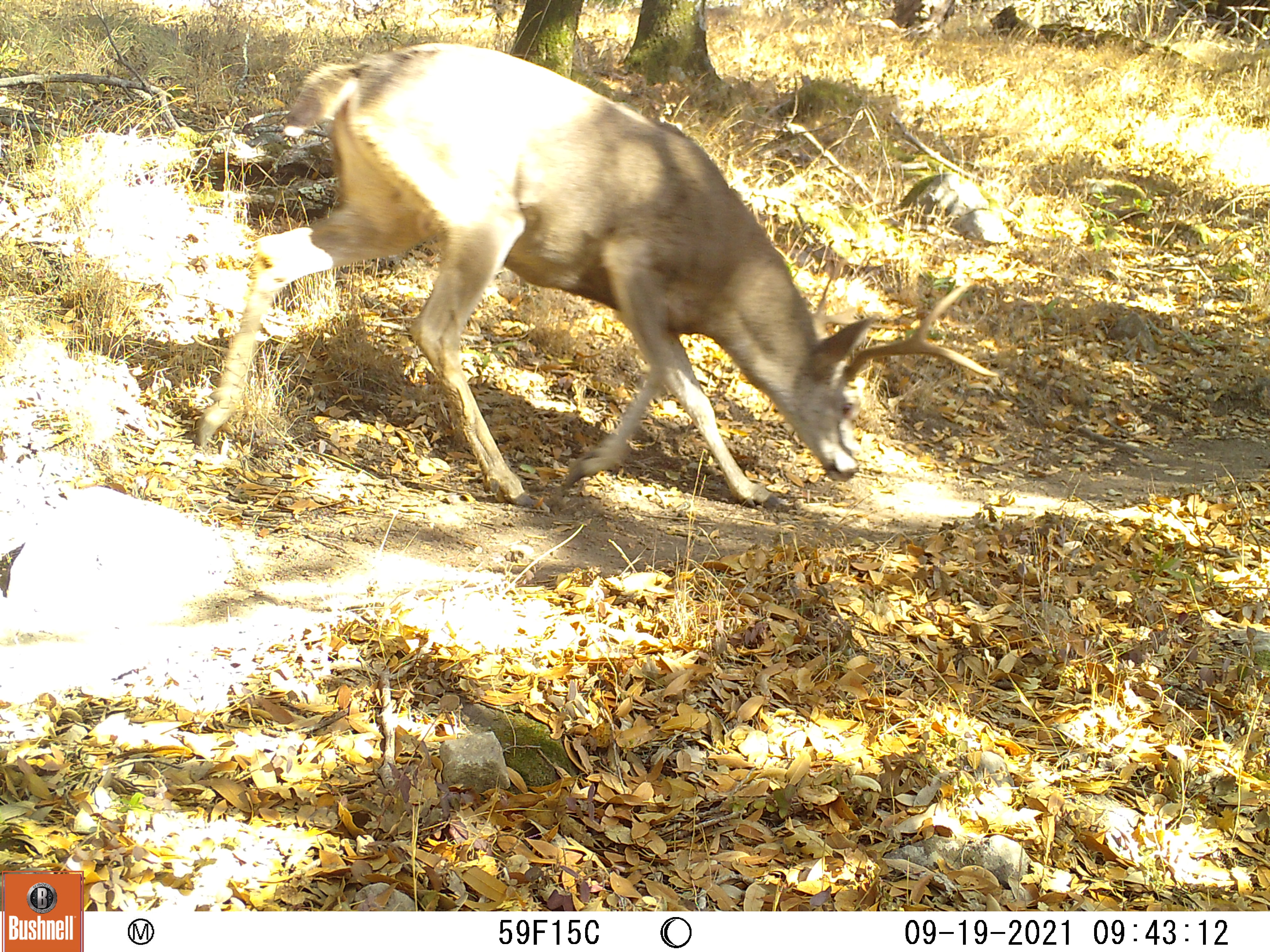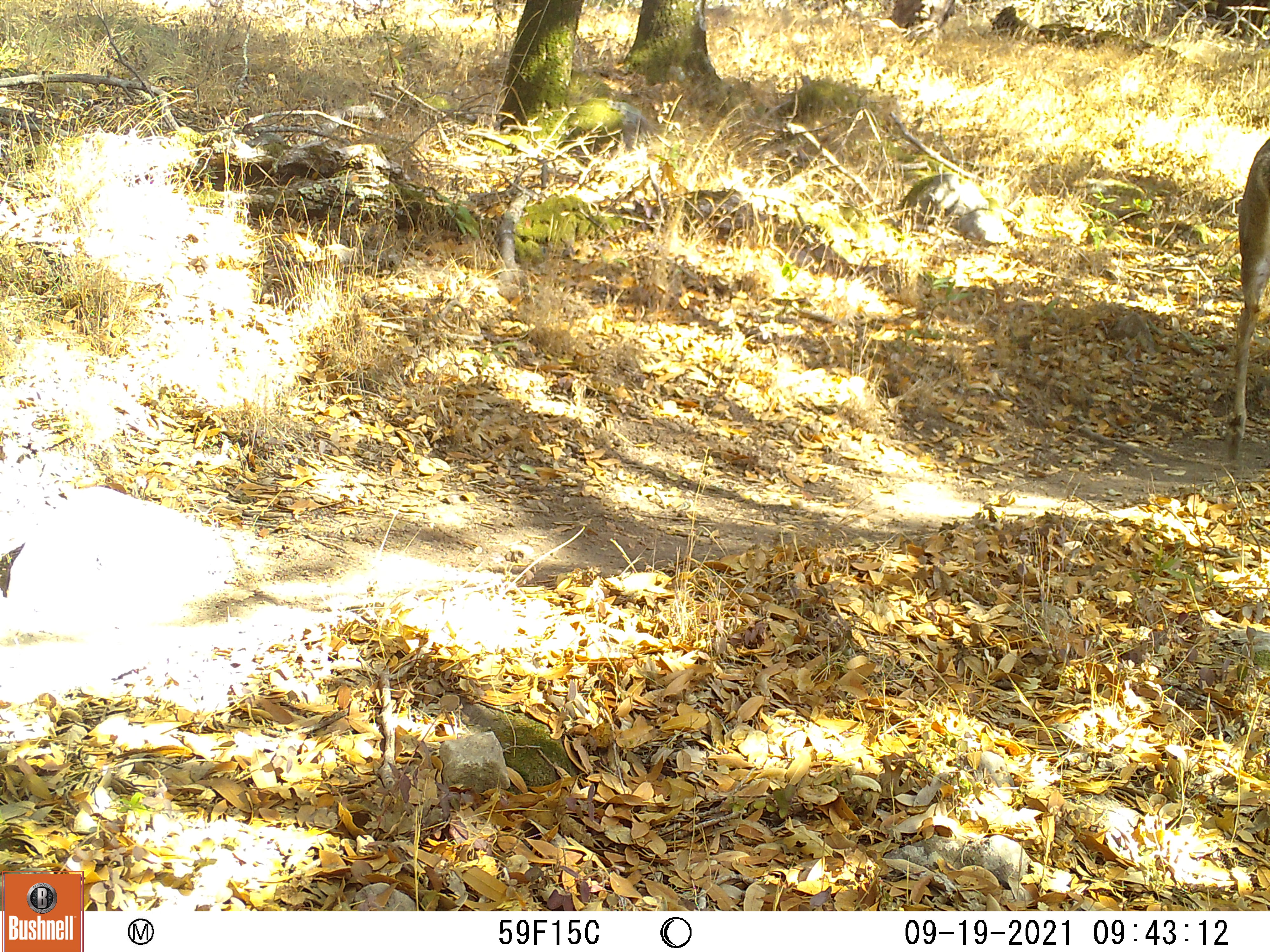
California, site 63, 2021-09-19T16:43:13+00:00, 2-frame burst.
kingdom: Animalia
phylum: Chordata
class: Mammalia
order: Artiodactyla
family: Cervidae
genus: Odocoileus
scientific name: Odocoileus hemionus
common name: mule deer